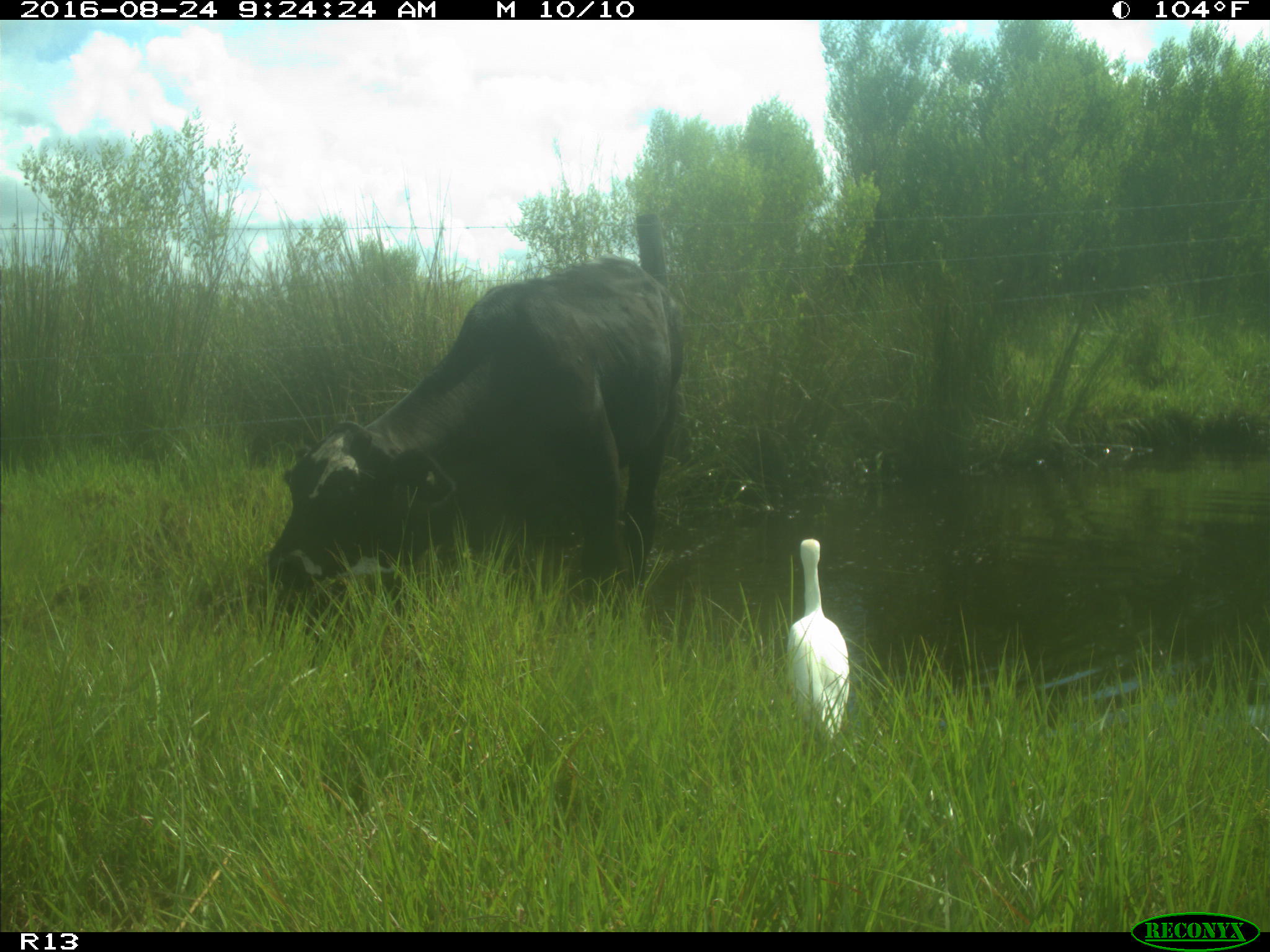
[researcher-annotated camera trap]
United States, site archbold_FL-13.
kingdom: Animalia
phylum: Chordata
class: Mammalia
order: Artiodactyla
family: Bovidae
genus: Bos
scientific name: Bos taurus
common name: domestic cow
Bos taurus (domestic cow).